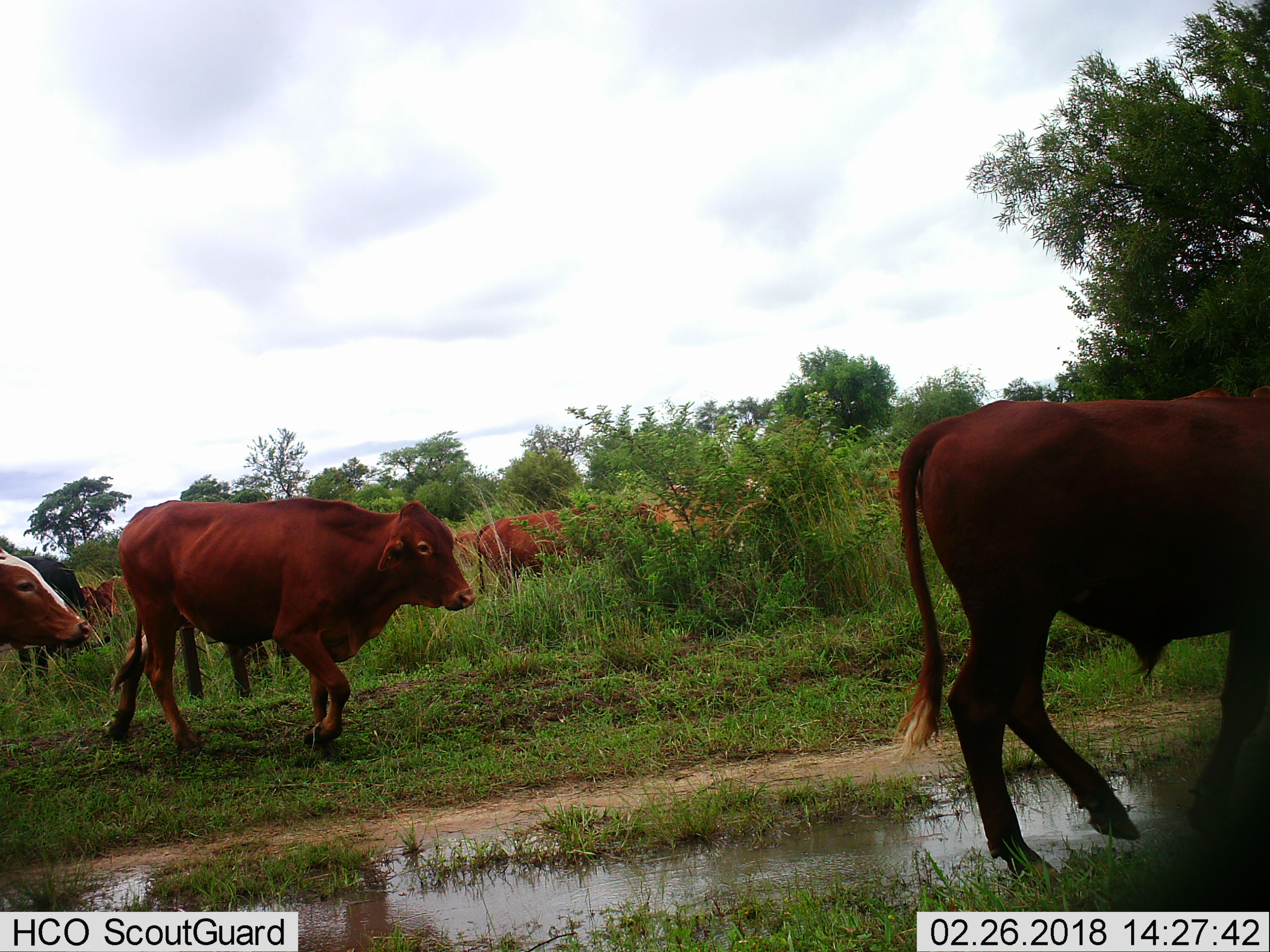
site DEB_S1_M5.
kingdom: Animalia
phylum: Chordata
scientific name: Vertebrata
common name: domestic animal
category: domesticanimal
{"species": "domesticanimal (domestic animal) (Vertebrata)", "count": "9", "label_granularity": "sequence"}